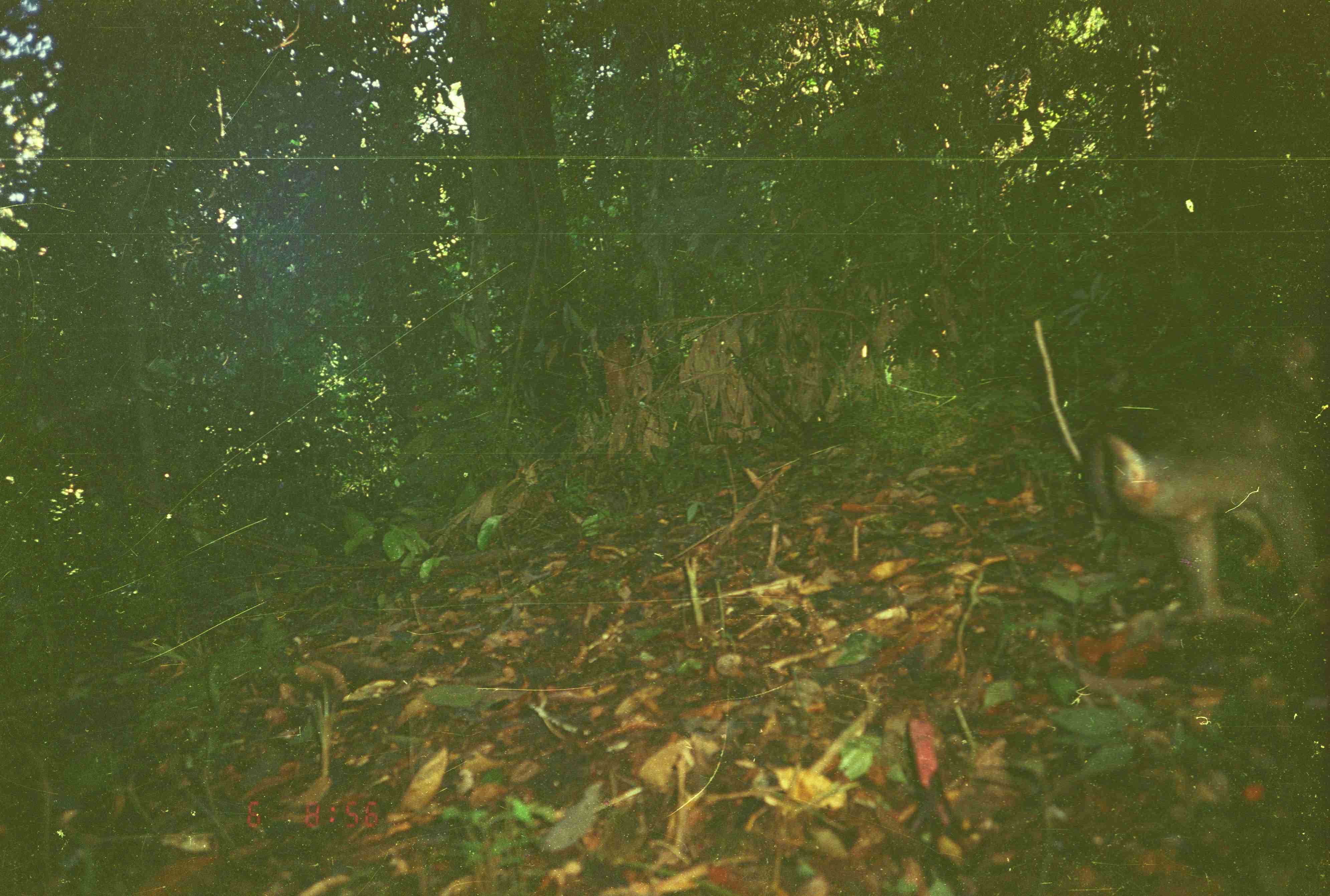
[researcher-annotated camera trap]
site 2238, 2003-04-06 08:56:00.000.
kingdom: Animalia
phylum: Chordata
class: Mammalia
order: Primates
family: Cercopithecidae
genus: Macaca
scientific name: Macaca nemestrina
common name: southern pig-tailed macaque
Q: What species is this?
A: Macaca nemestrina (southern pig-tailed macaque).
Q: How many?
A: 1.